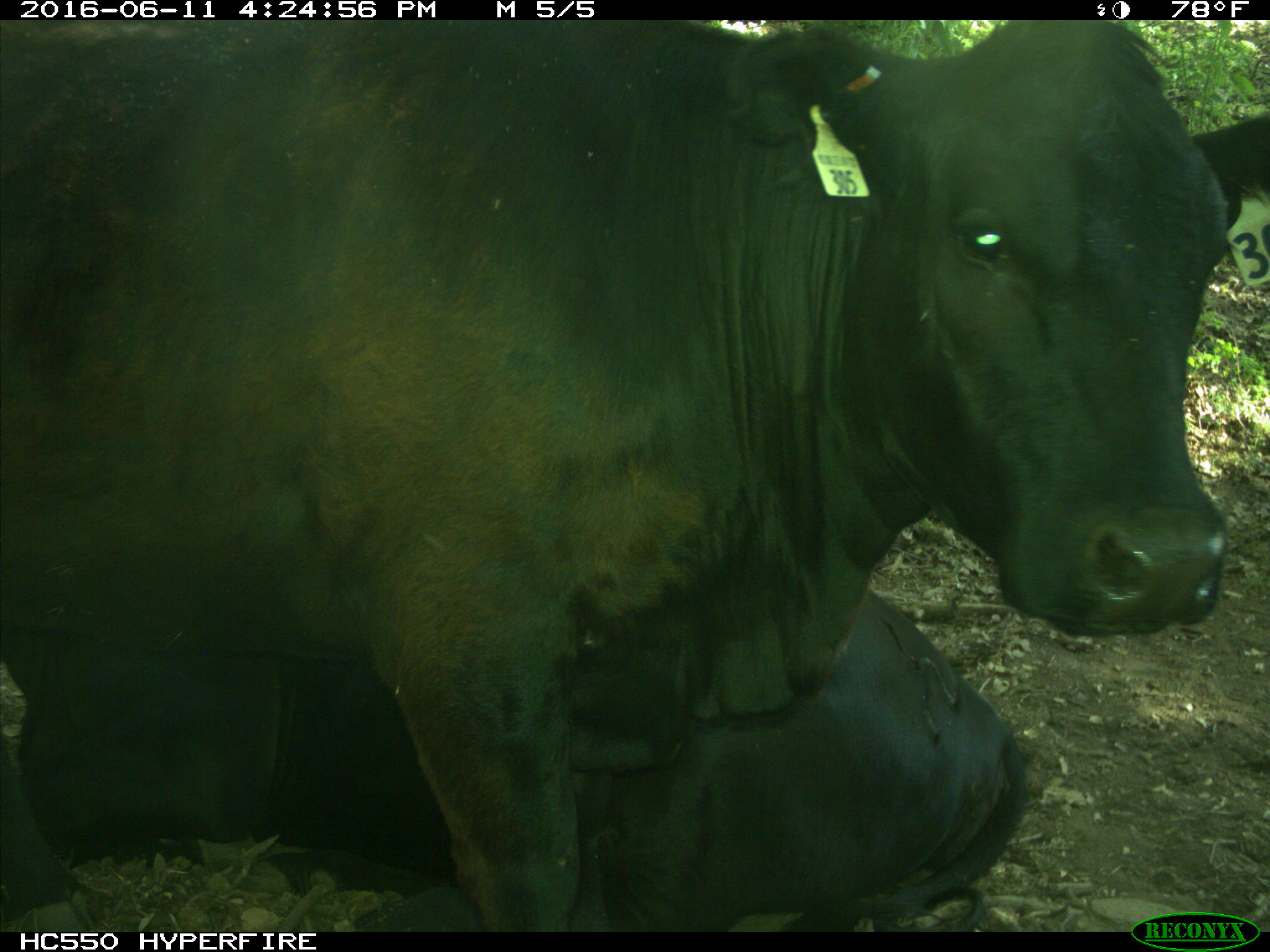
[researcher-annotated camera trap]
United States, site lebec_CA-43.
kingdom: Animalia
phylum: Chordata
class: Mammalia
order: Artiodactyla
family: Bovidae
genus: Bos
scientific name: Bos taurus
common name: domestic cow